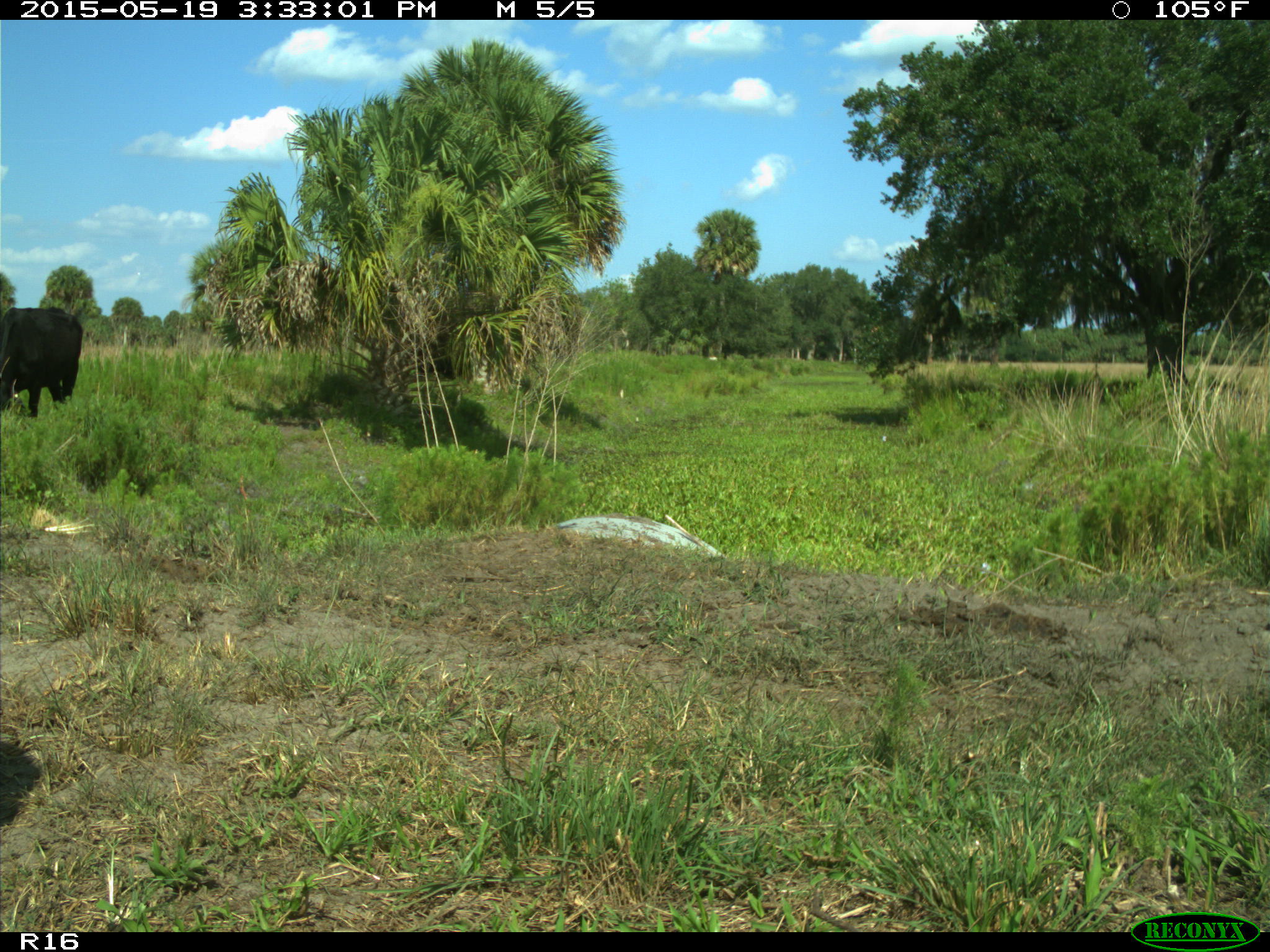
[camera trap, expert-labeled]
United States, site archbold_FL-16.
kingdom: Animalia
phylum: Chordata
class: Mammalia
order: Artiodactyla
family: Bovidae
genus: Bos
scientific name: Bos taurus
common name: domestic cow